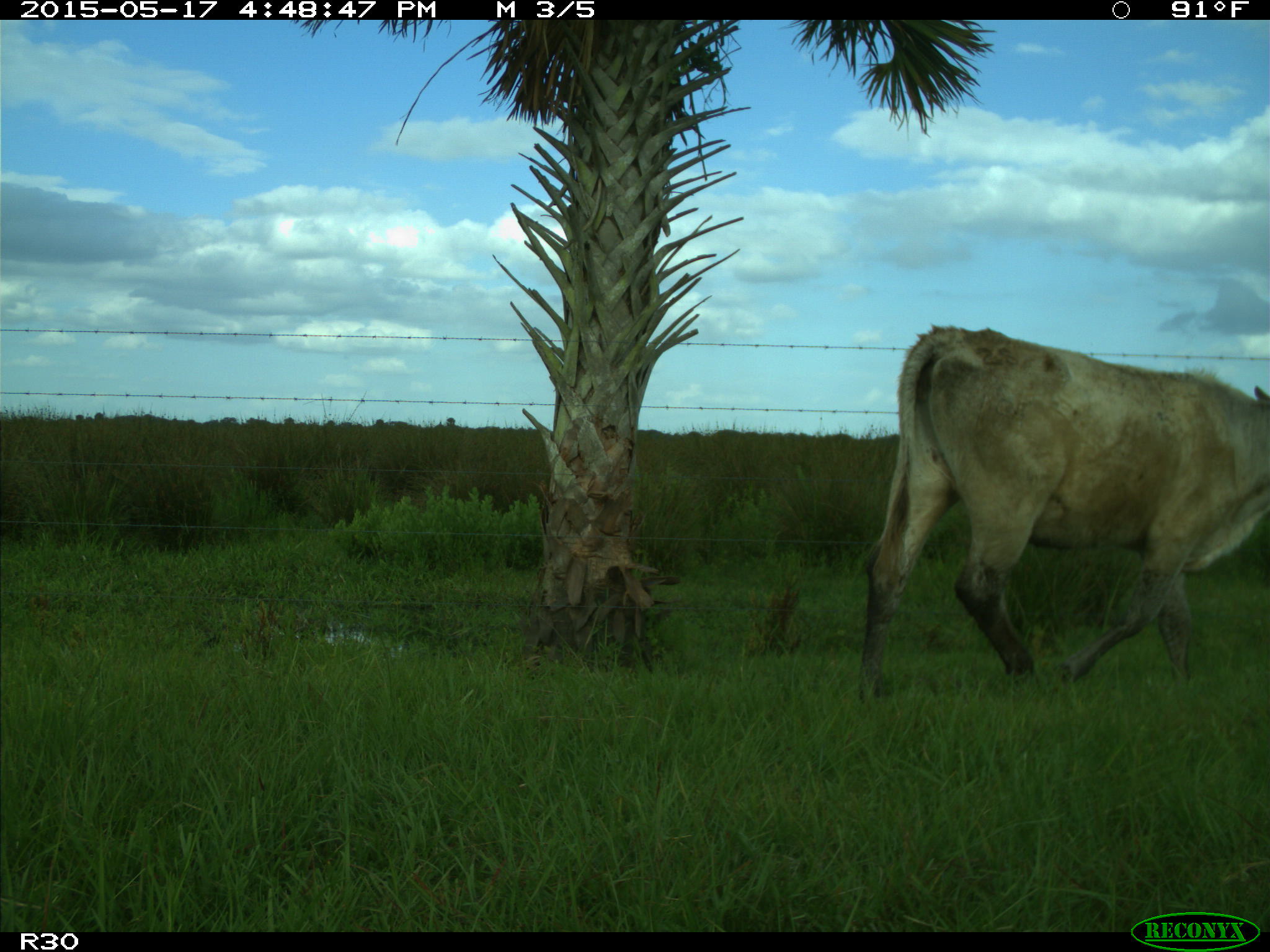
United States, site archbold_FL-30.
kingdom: Animalia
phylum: Chordata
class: Mammalia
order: Artiodactyla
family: Bovidae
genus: Bos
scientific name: Bos taurus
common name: domestic cow